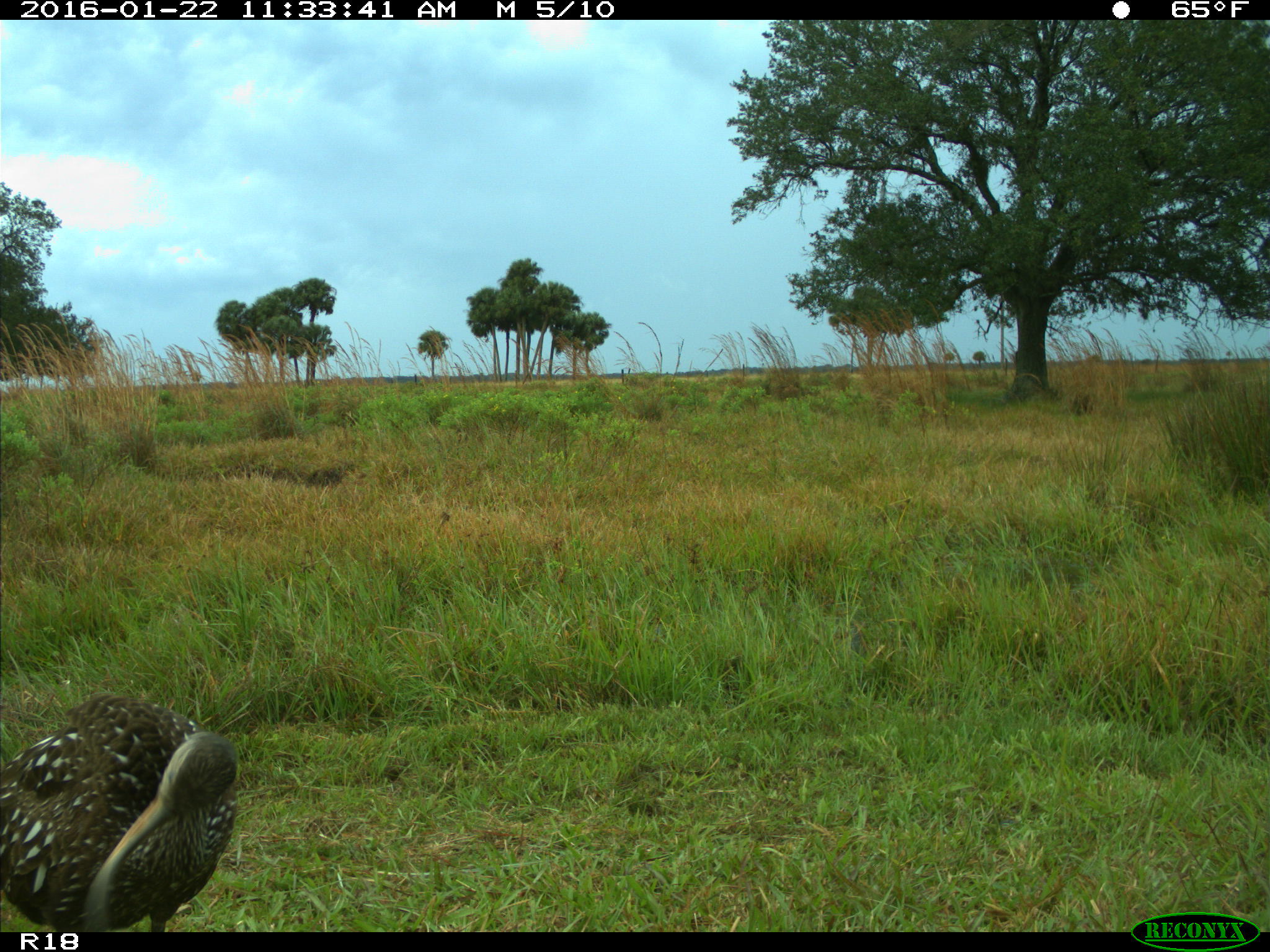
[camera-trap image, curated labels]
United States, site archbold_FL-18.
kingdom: Animalia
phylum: Chordata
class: Aves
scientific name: Aves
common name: birds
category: unidentified bird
Unidentified bird (birds) (Aves).